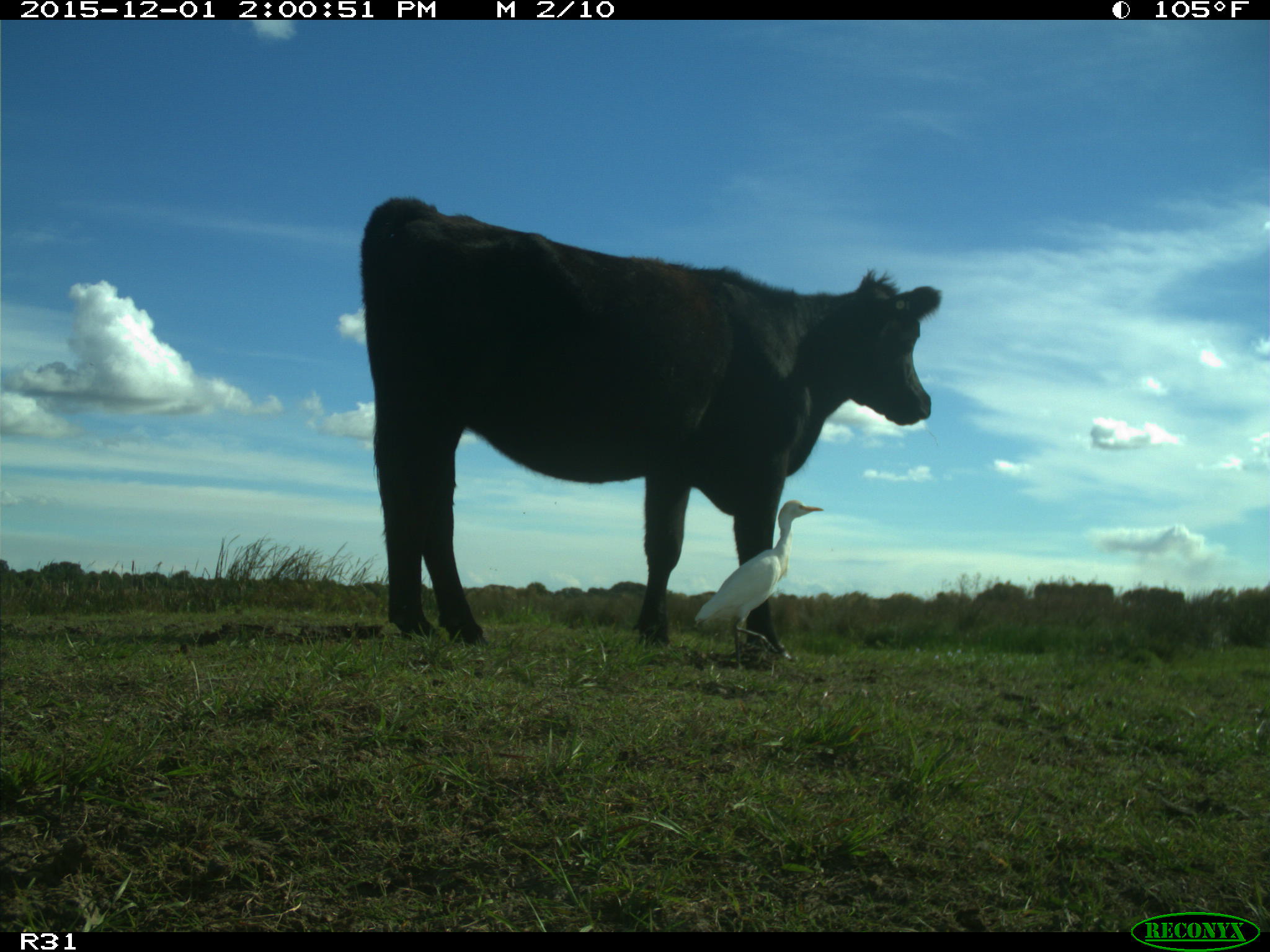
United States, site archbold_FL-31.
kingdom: Animalia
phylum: Chordata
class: Mammalia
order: Artiodactyla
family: Bovidae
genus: Bos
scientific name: Bos taurus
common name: domestic cow